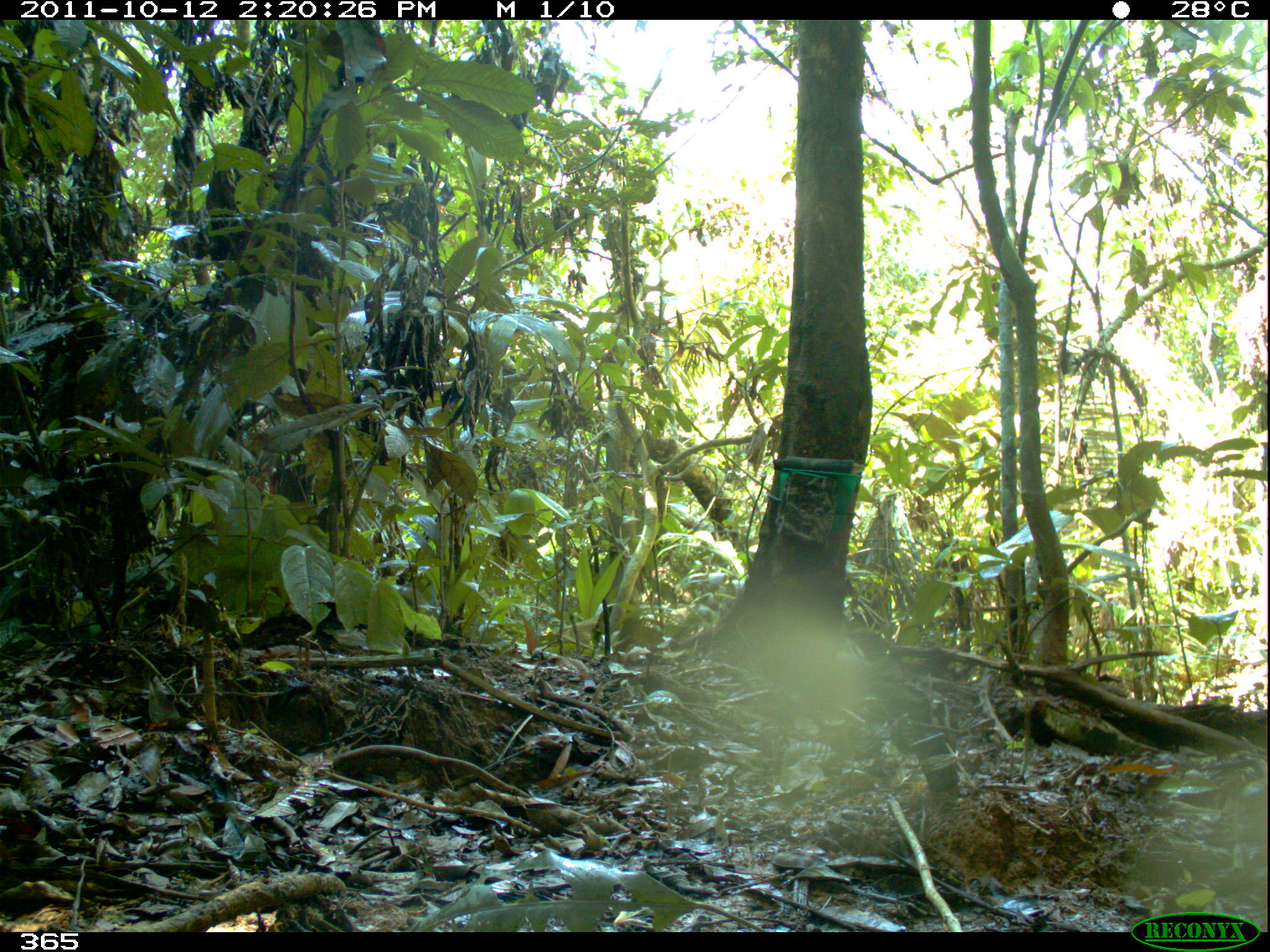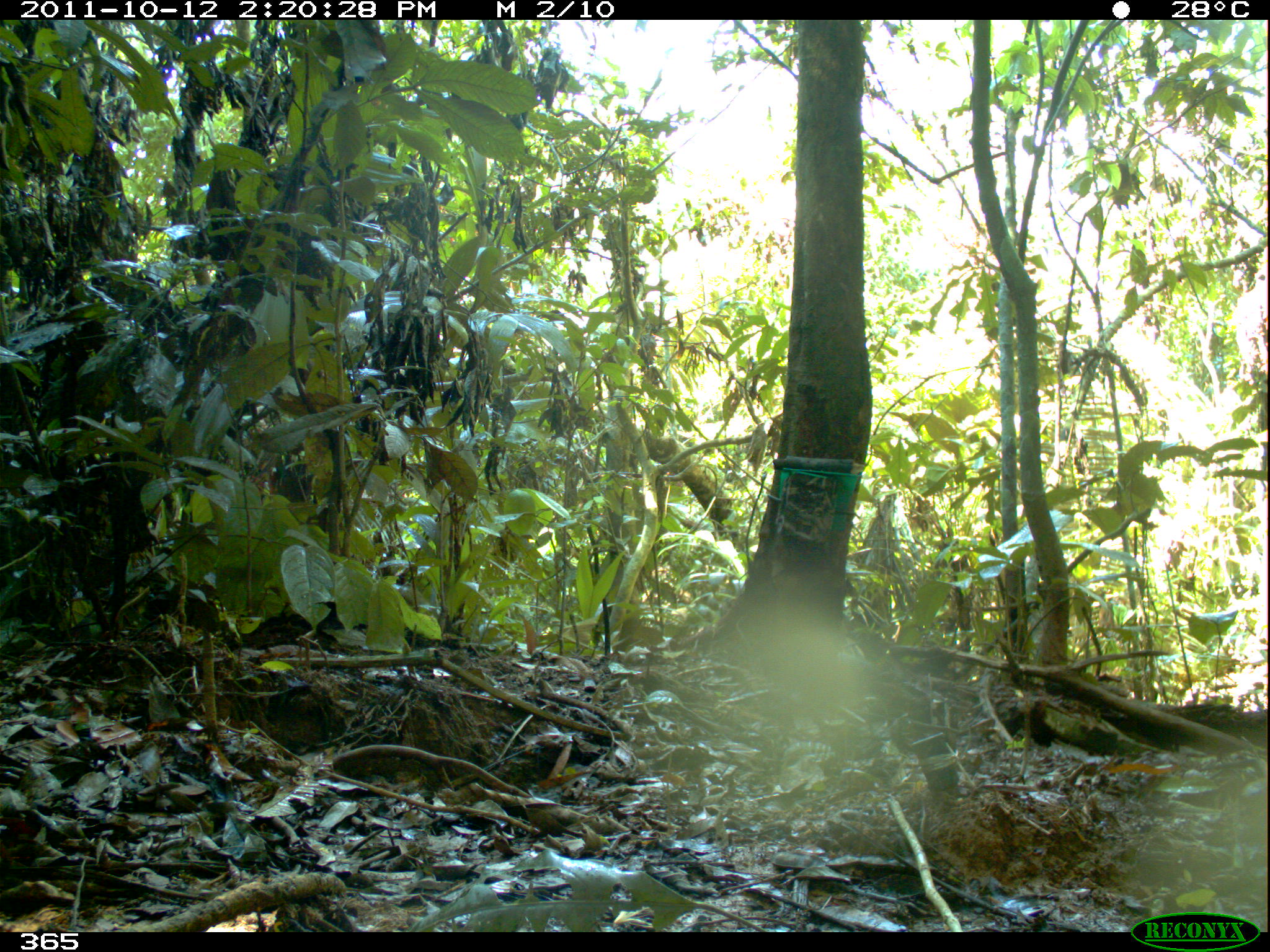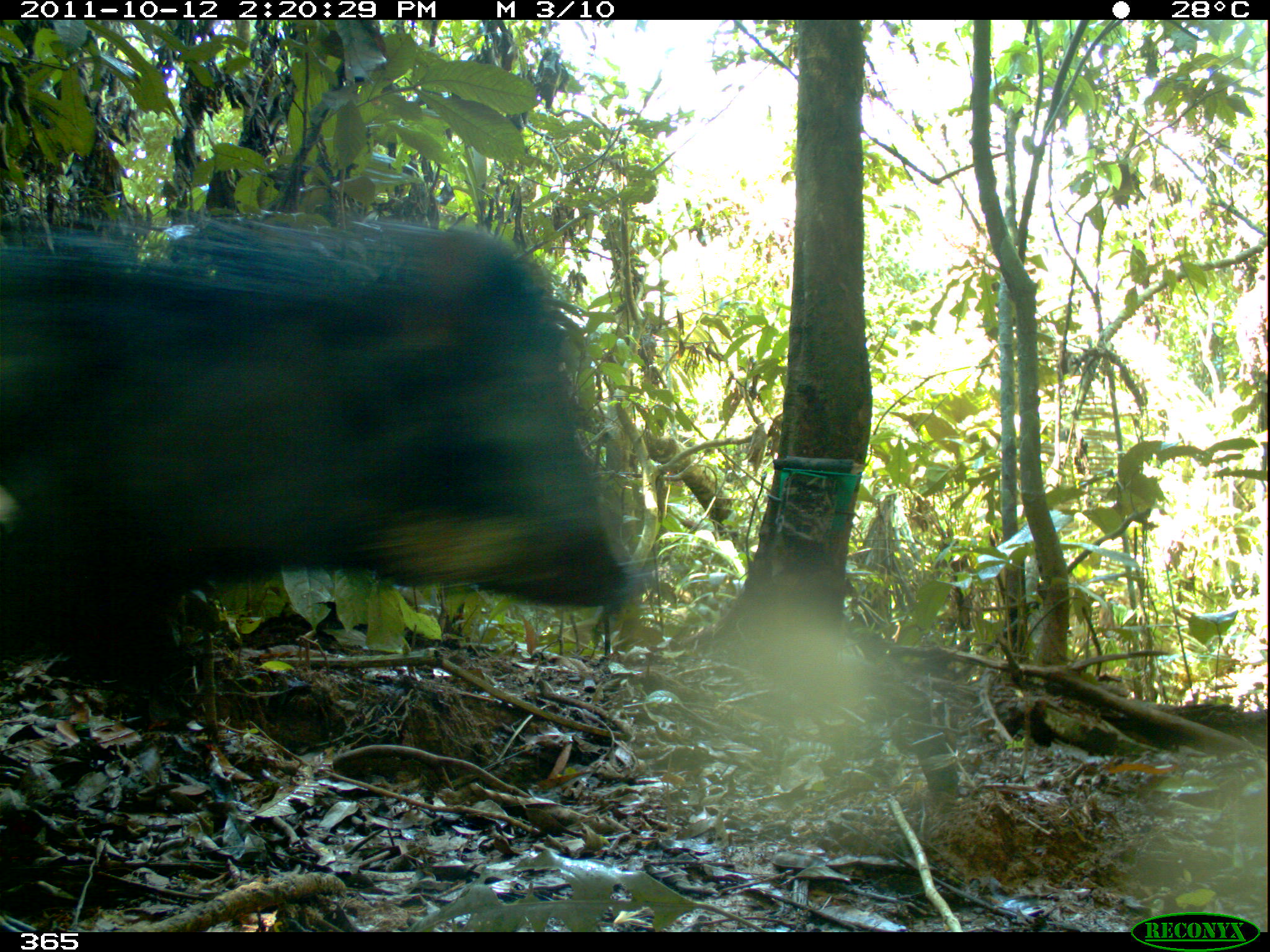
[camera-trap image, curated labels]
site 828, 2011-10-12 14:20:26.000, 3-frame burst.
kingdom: Animalia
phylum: Chordata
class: Mammalia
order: Artiodactyla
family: Tayassuidae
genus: Tayassu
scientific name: Tayassu pecari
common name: white-lipped peccary